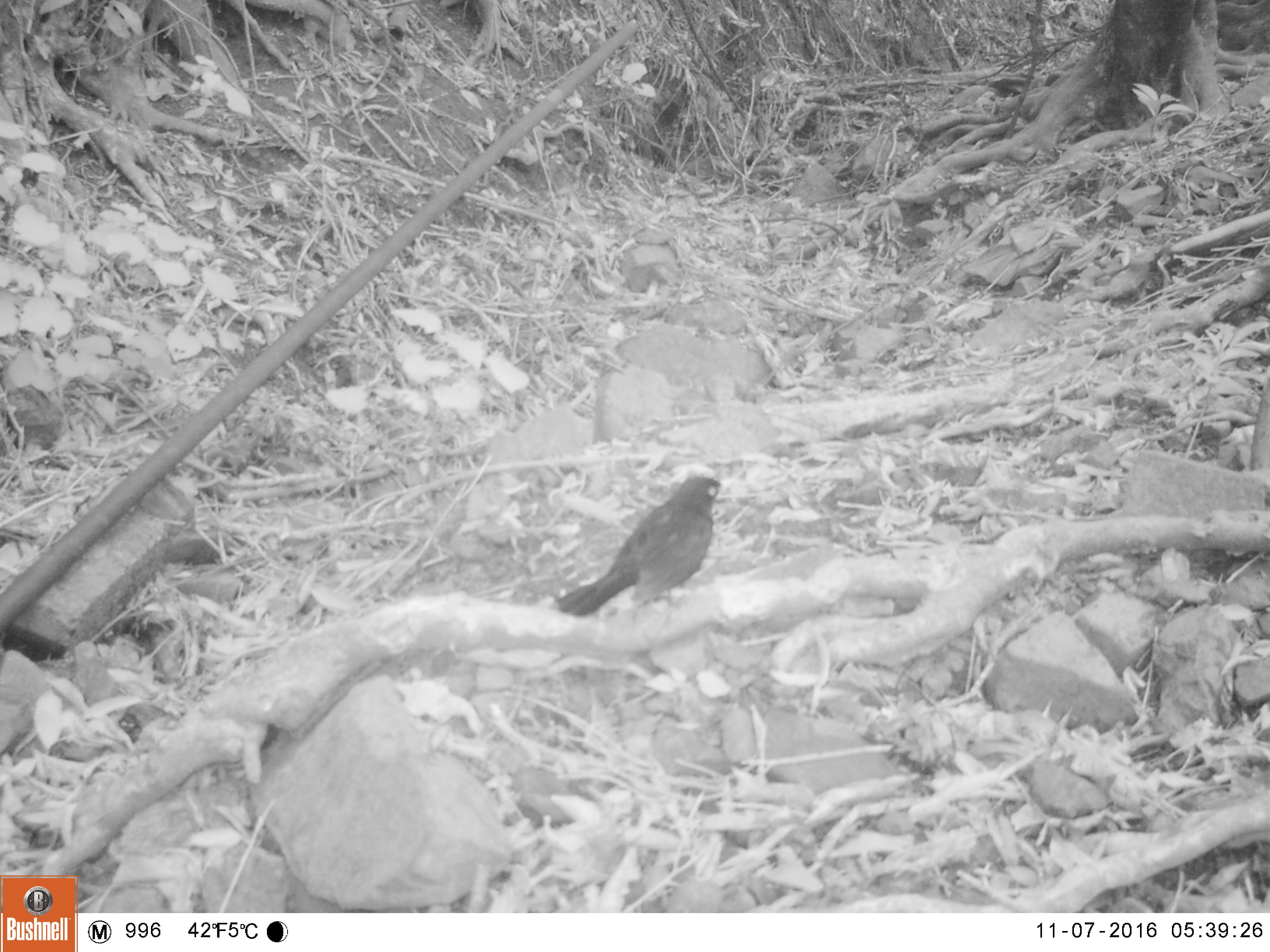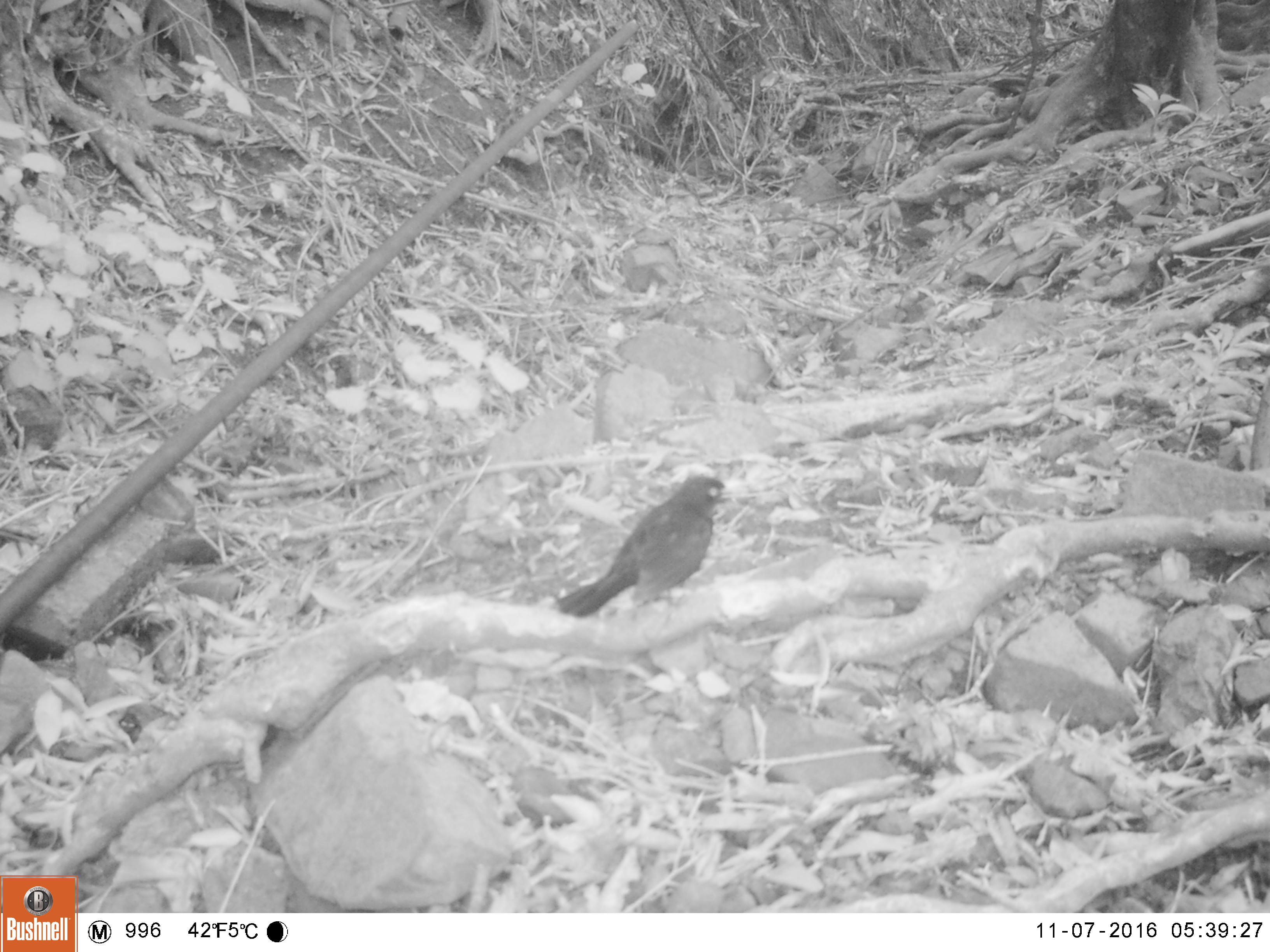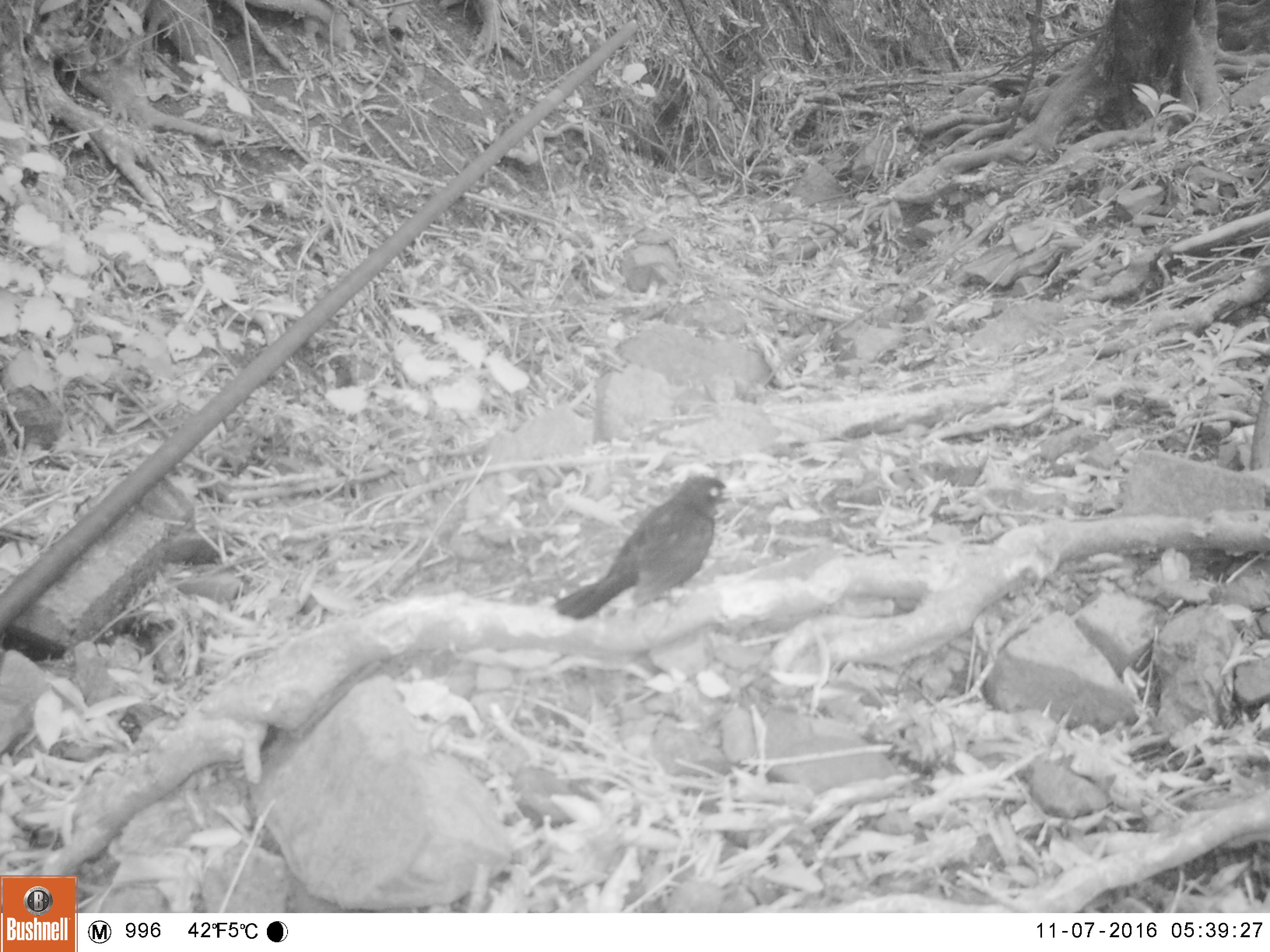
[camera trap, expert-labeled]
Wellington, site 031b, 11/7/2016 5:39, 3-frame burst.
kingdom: Animalia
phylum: Chordata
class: Aves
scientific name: Aves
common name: bird